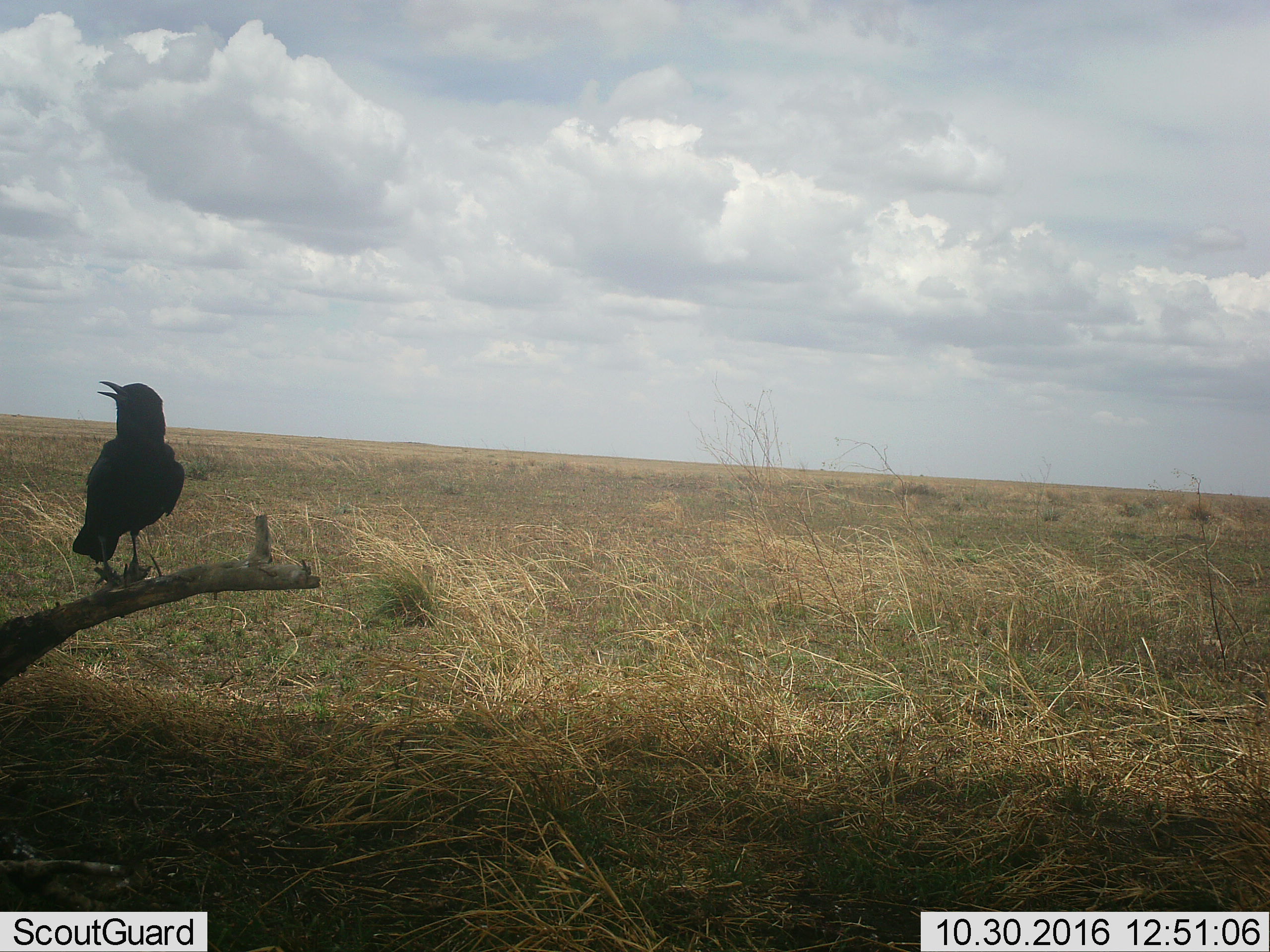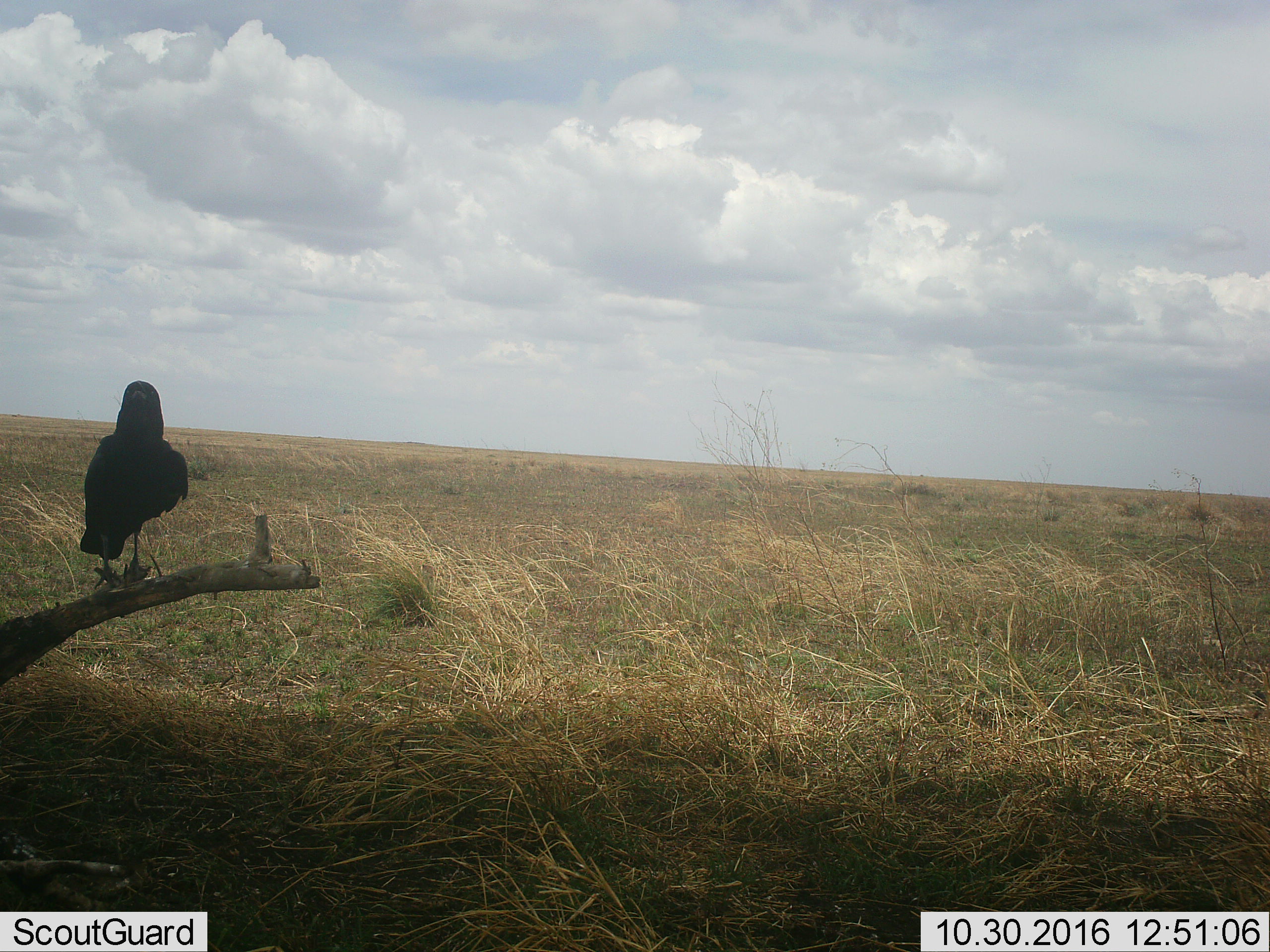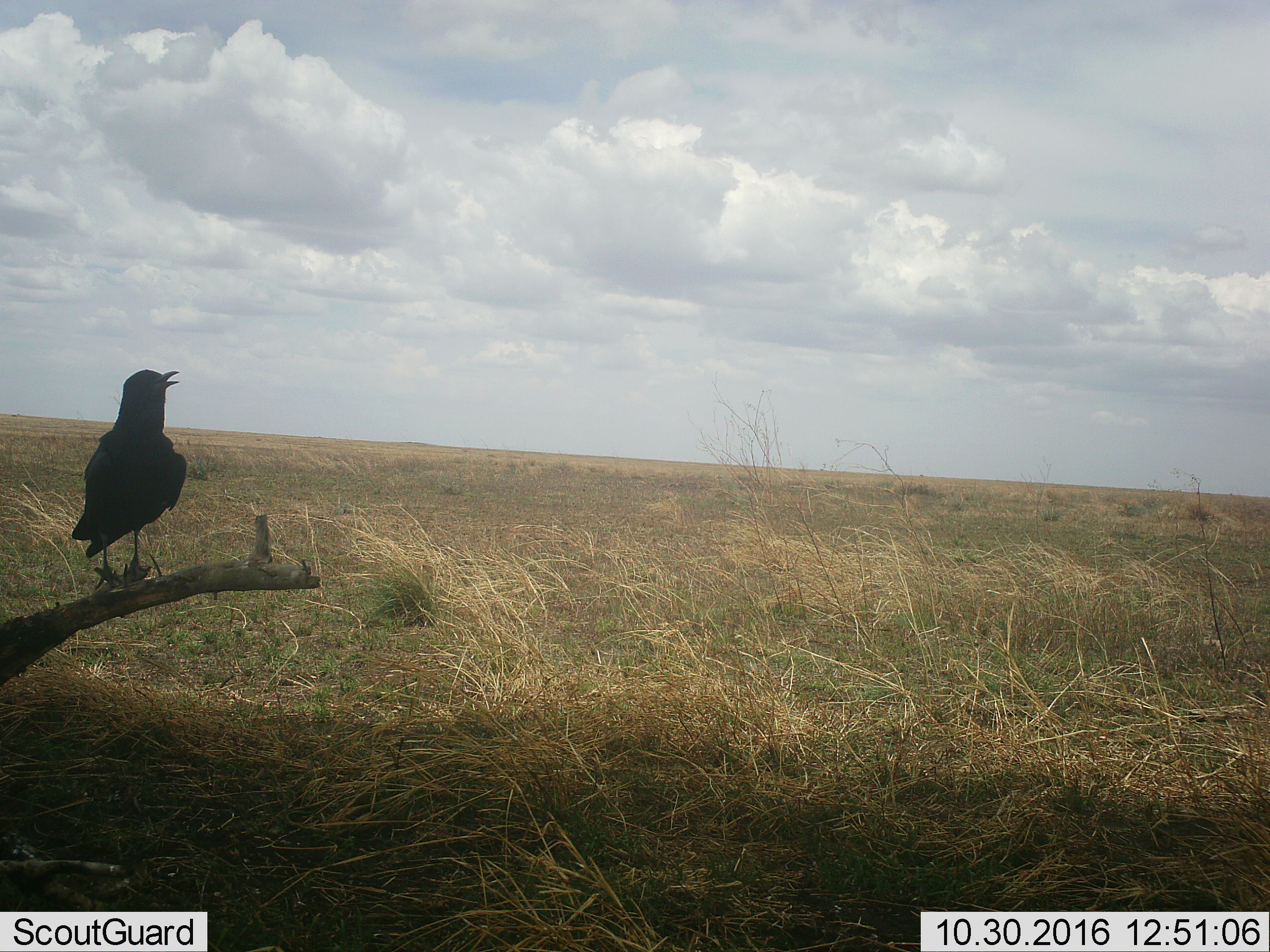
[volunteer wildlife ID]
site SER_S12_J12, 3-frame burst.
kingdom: Animalia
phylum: Chordata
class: Aves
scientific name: Aves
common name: bird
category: birdother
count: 1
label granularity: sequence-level